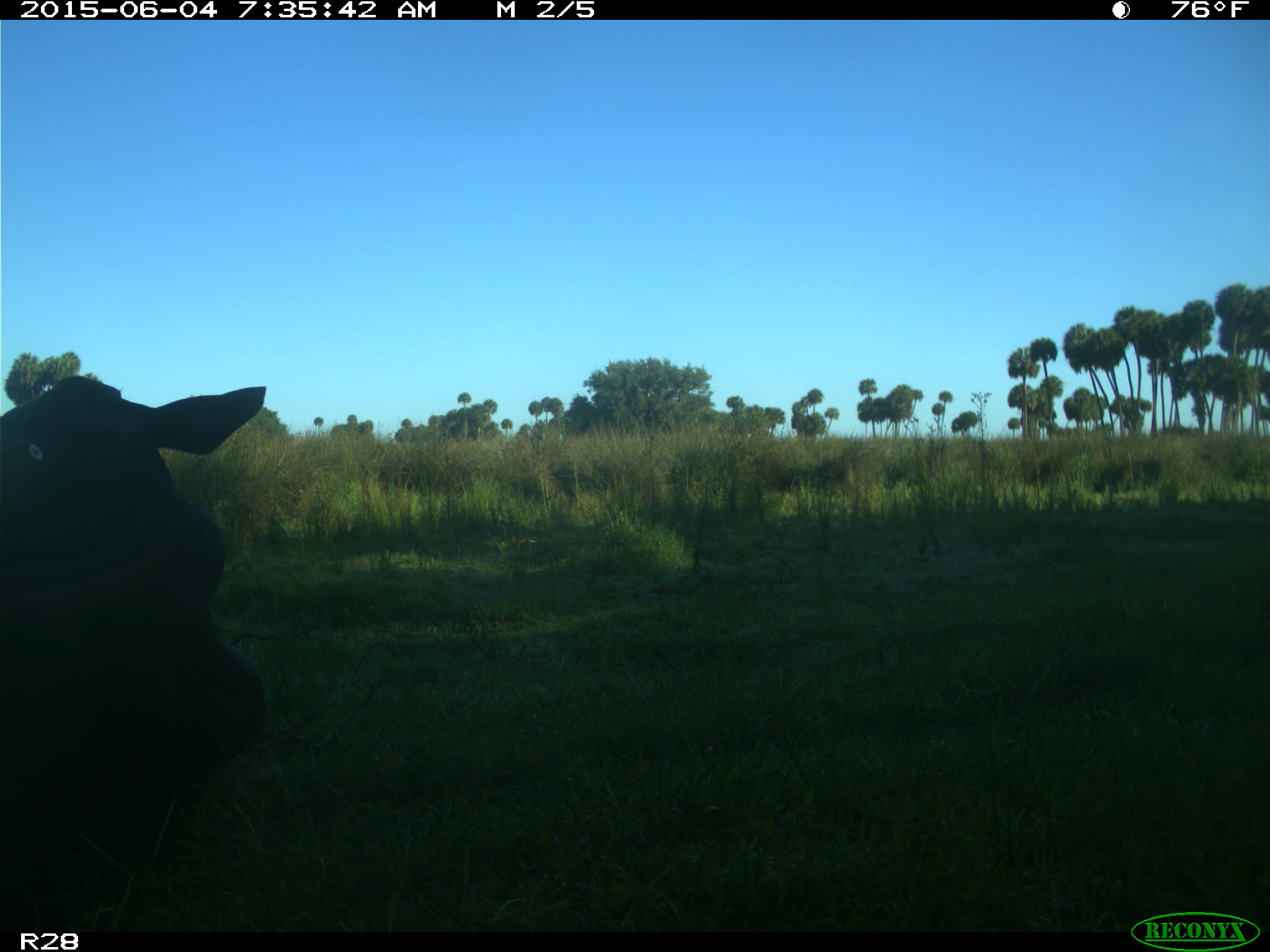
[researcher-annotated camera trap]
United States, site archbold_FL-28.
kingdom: Animalia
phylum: Chordata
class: Mammalia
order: Artiodactyla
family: Bovidae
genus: Bos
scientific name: Bos taurus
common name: domestic cow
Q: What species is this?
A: Bos taurus (domestic cow).